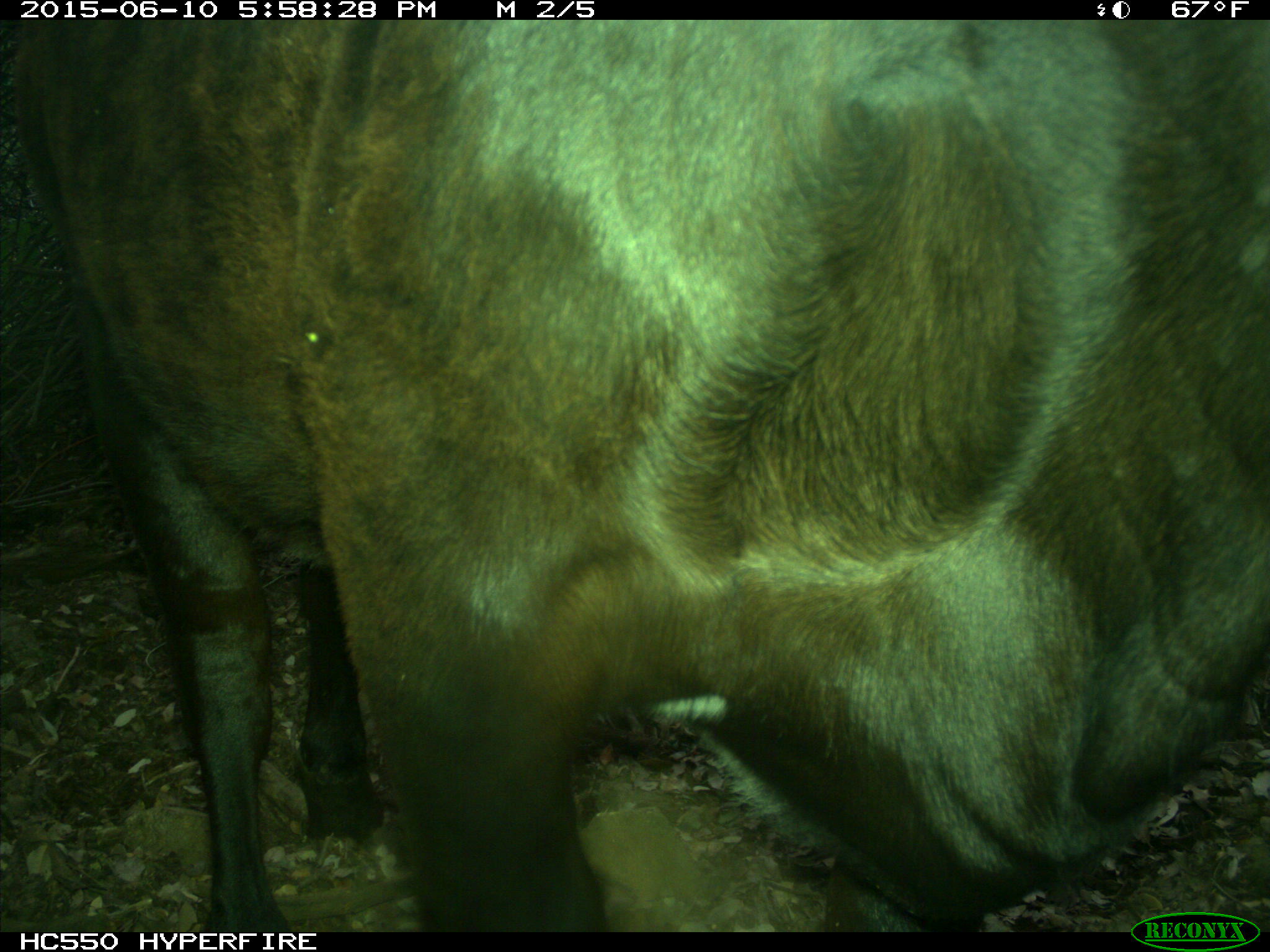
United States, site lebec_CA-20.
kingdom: Animalia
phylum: Chordata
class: Mammalia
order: Artiodactyla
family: Bovidae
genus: Bos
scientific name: Bos taurus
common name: domestic cow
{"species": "Bos taurus (domestic cow)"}